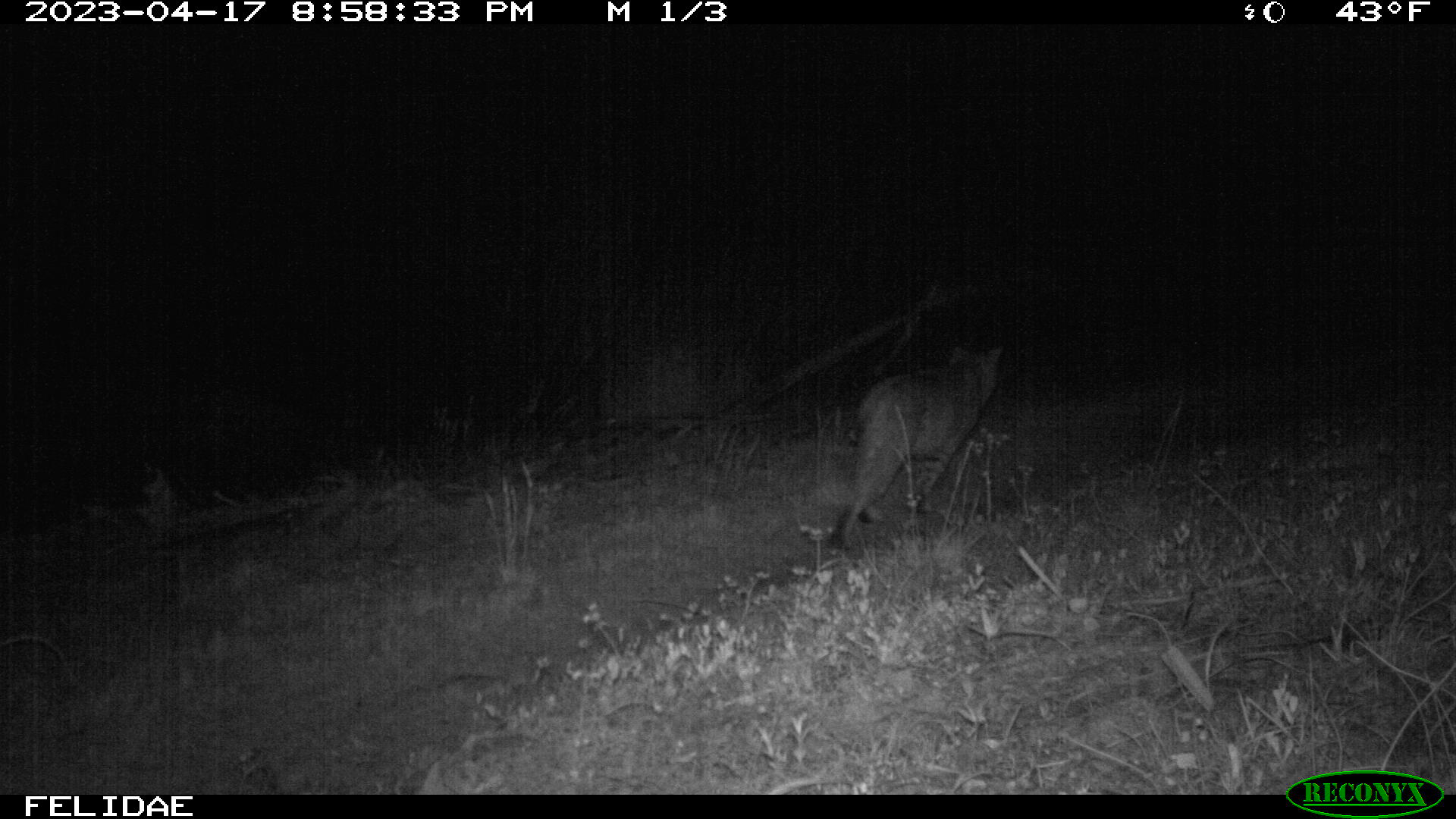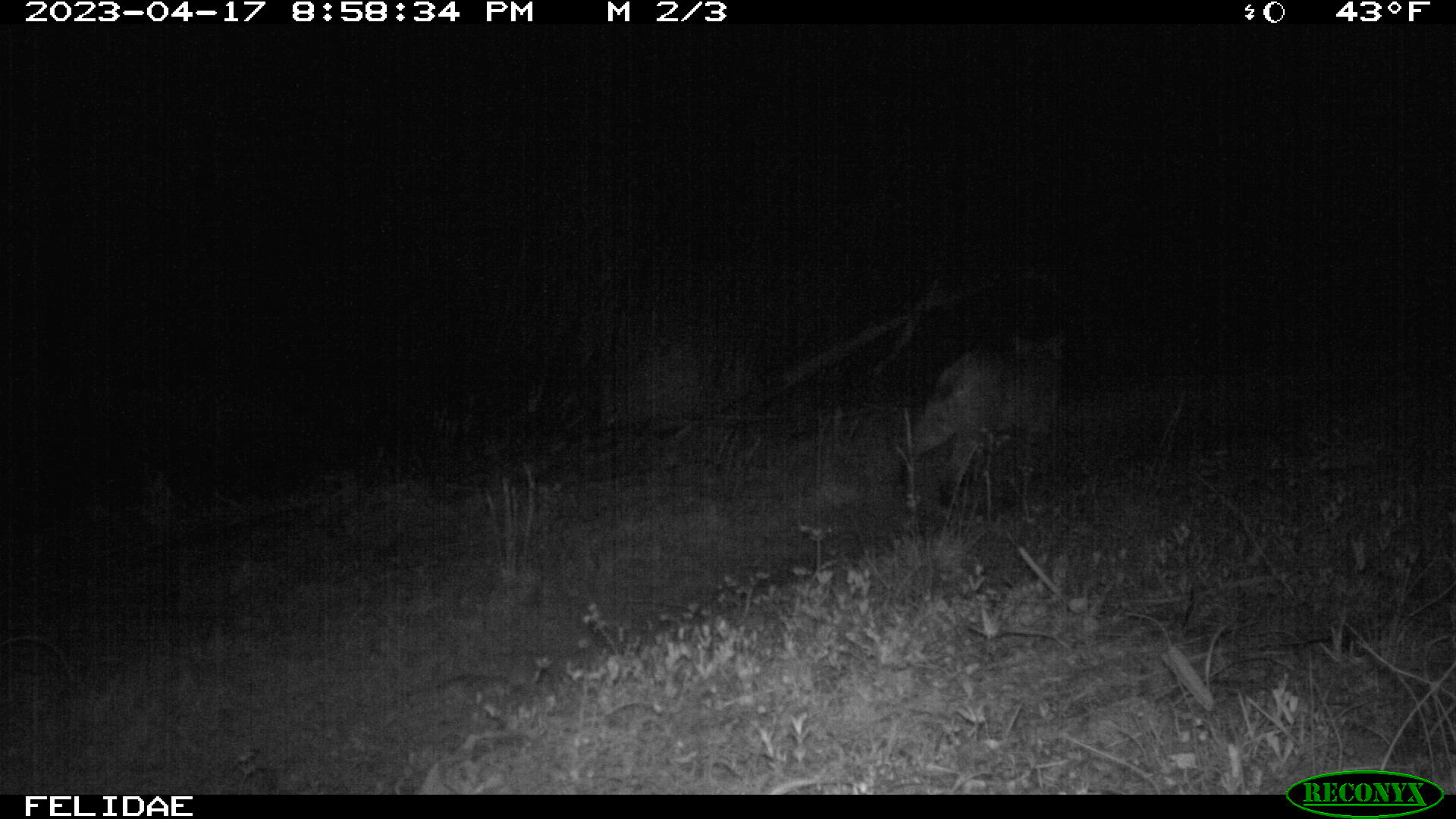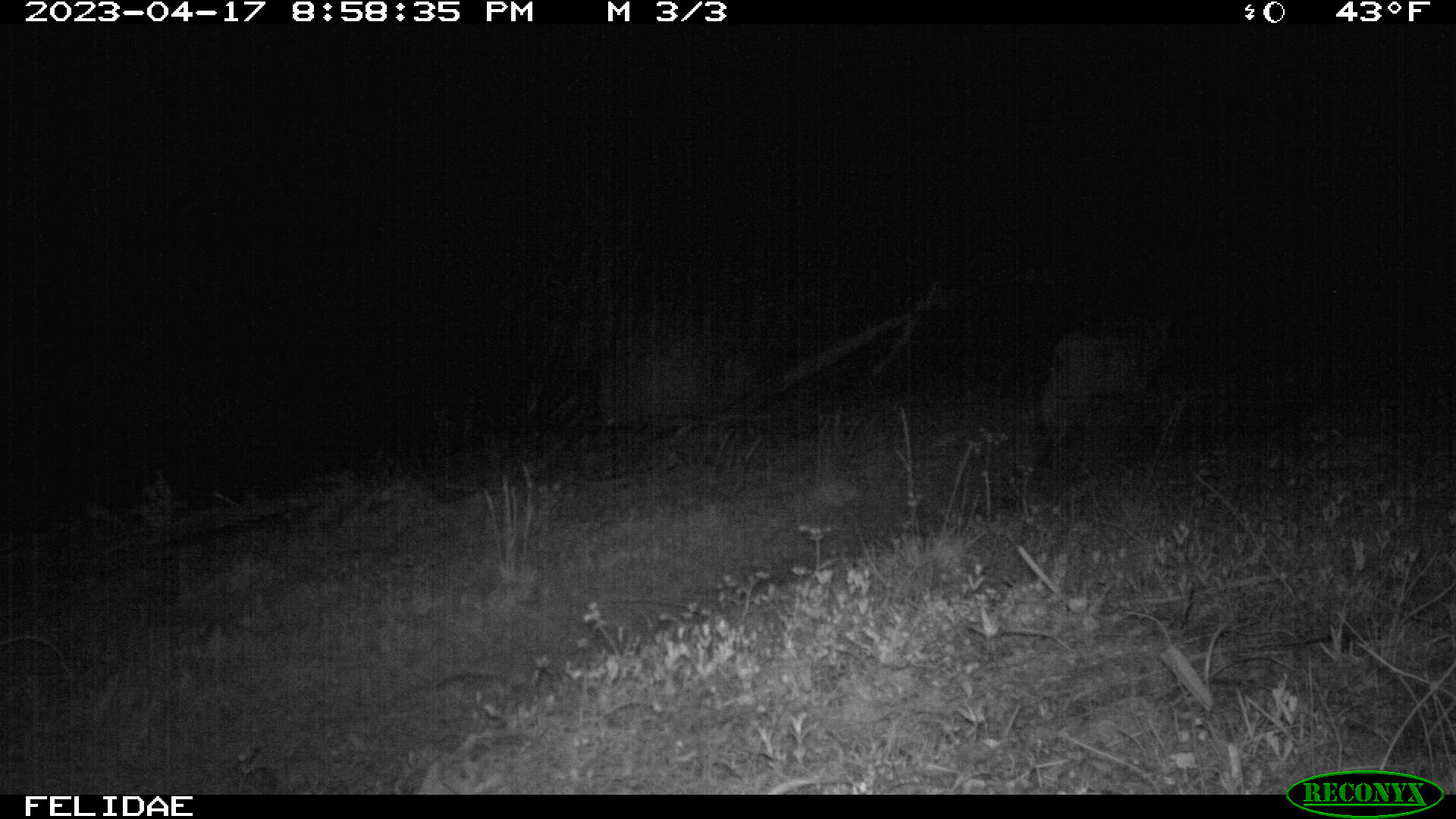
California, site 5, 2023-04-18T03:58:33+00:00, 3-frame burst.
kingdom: Animalia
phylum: Chordata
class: Mammalia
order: Carnivora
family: Felidae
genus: Lynx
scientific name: Lynx rufus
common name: bobcat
Bobcat (Lynx rufus).